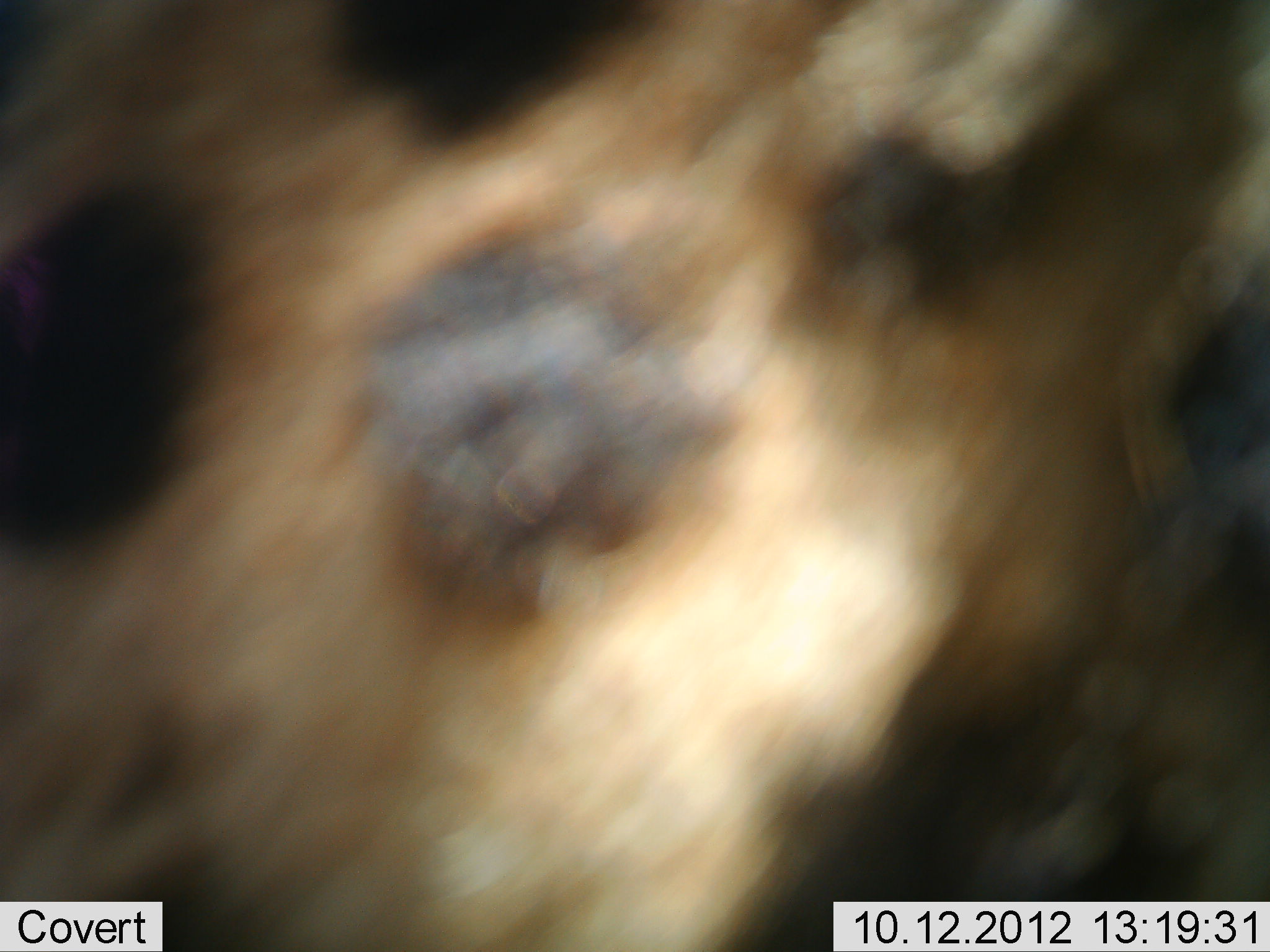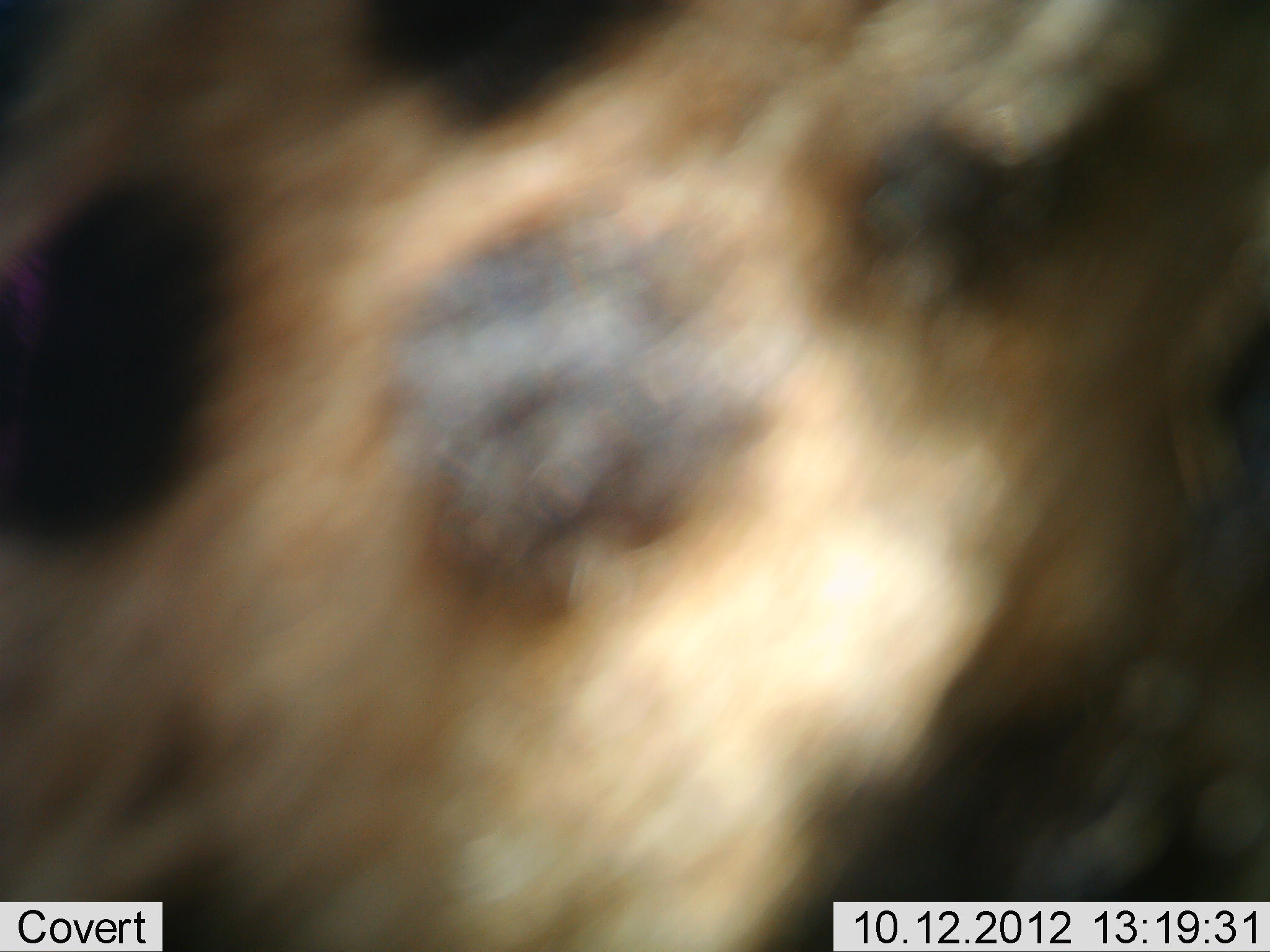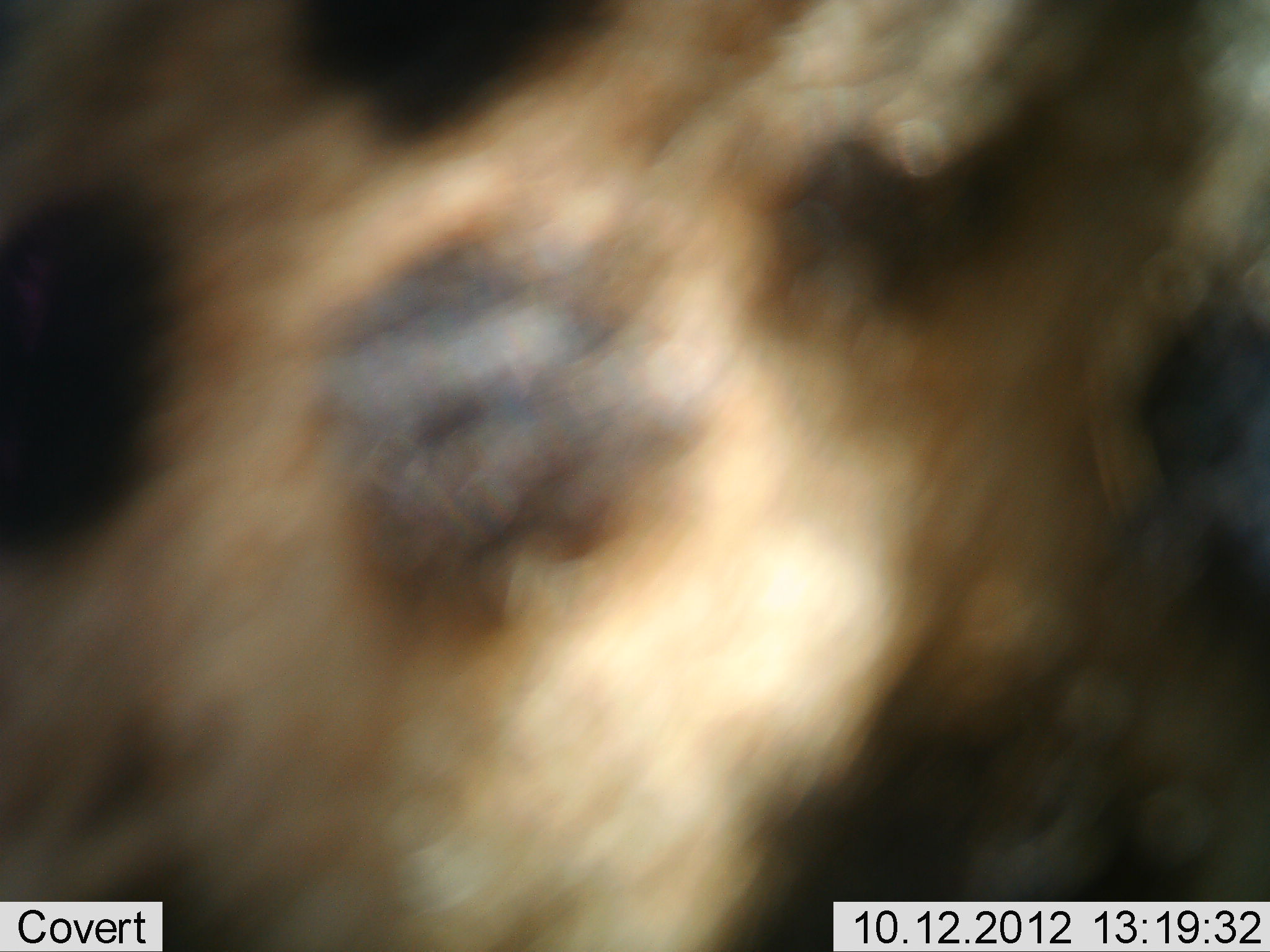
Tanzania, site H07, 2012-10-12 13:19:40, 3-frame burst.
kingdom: Animalia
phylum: Chordata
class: Mammalia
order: Carnivora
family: Felidae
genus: Acinonyx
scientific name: Acinonyx jubatus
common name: cheetah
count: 1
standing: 100%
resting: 0%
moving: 0%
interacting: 0%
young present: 0%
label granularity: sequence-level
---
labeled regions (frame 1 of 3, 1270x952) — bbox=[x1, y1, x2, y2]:
animal: bbox=[2, 2, 1269, 952]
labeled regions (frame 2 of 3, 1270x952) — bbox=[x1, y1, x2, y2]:
animal: bbox=[1, 0, 1269, 951]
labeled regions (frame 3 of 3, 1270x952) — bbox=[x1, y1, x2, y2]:
animal: bbox=[0, 0, 1269, 950]